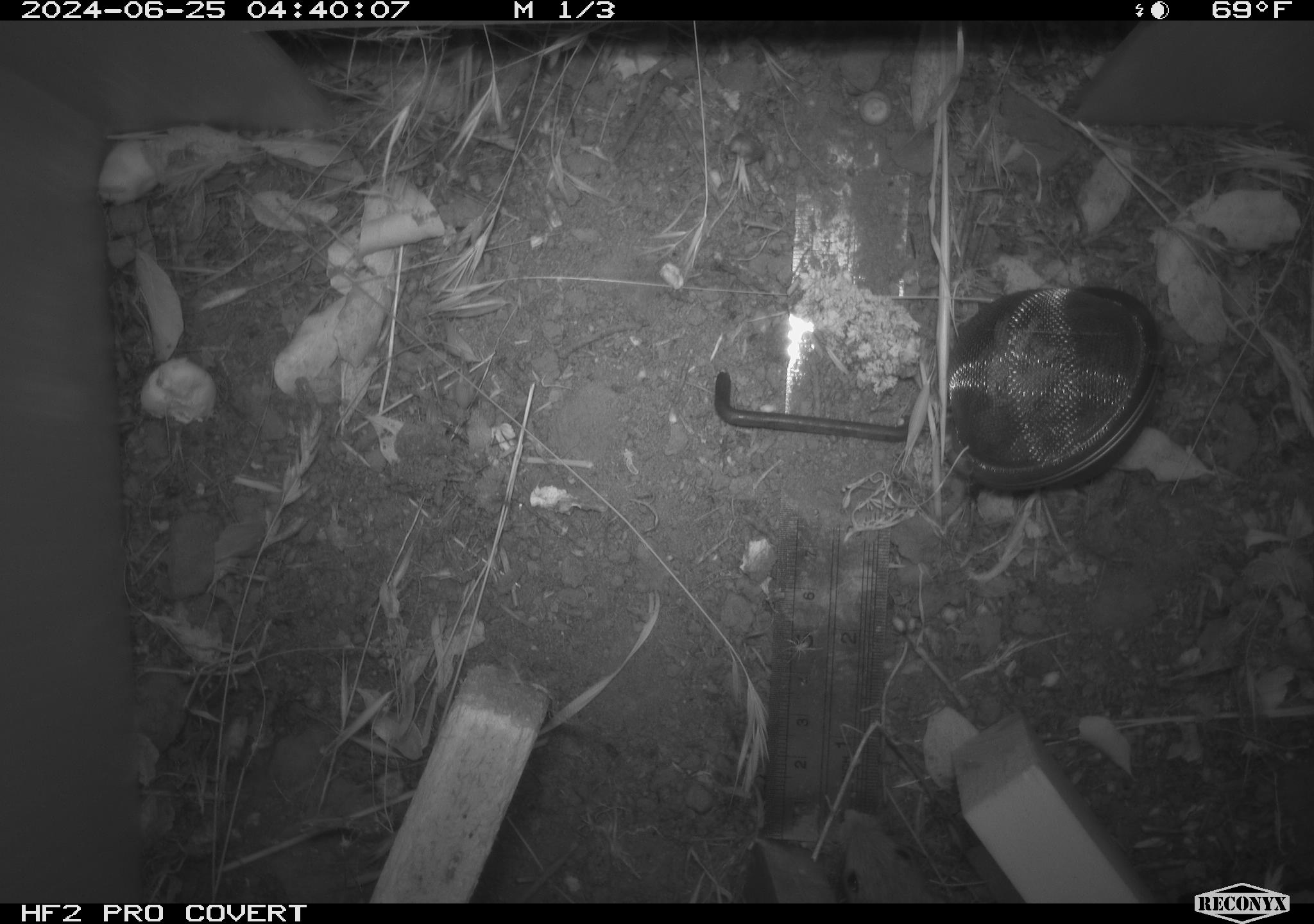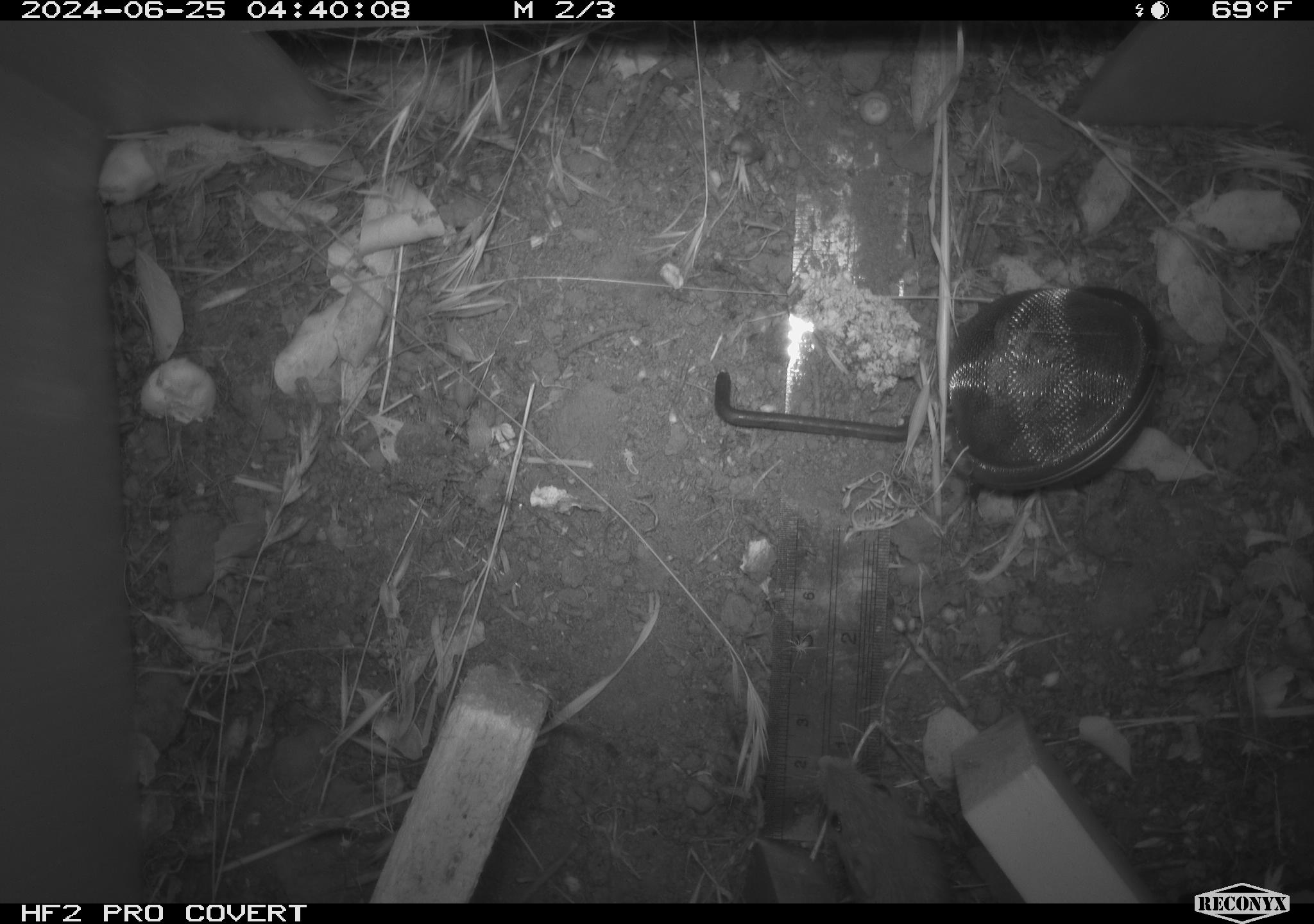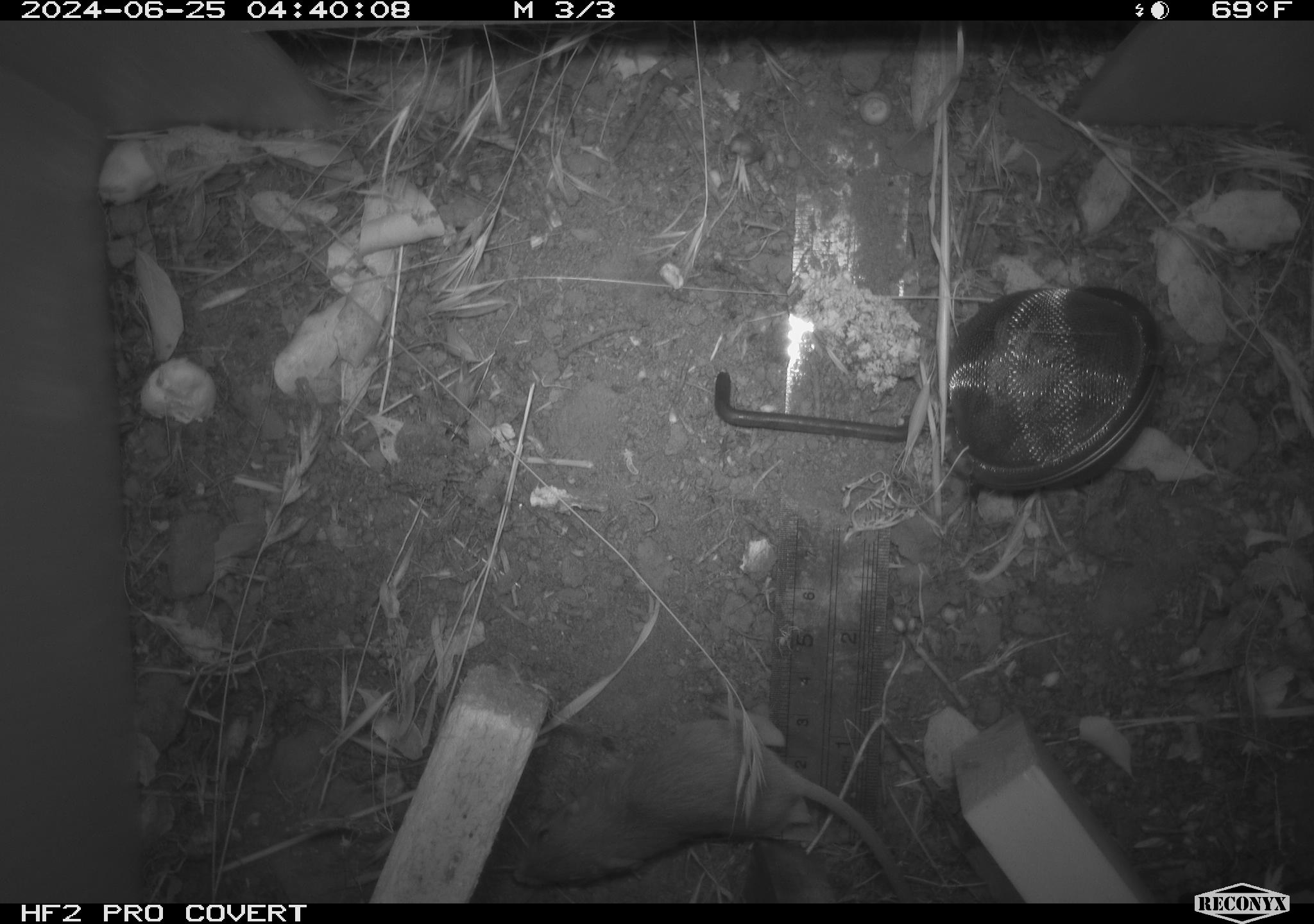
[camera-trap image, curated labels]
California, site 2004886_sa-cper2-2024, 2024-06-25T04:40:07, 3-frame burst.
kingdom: Animalia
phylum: Chordata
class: Mammalia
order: Rodentia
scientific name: Rodentia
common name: rodent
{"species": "rodent (Rodentia)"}